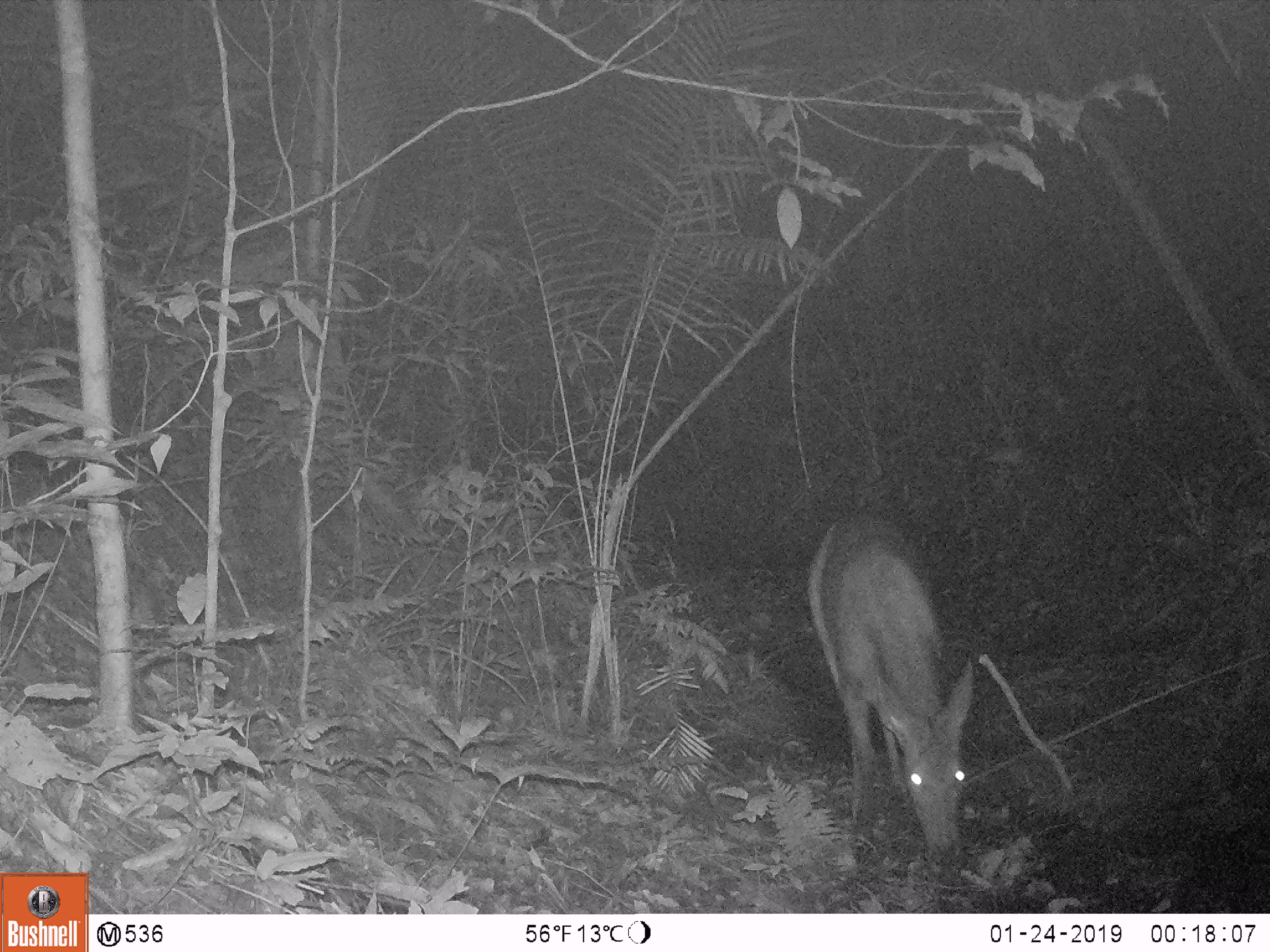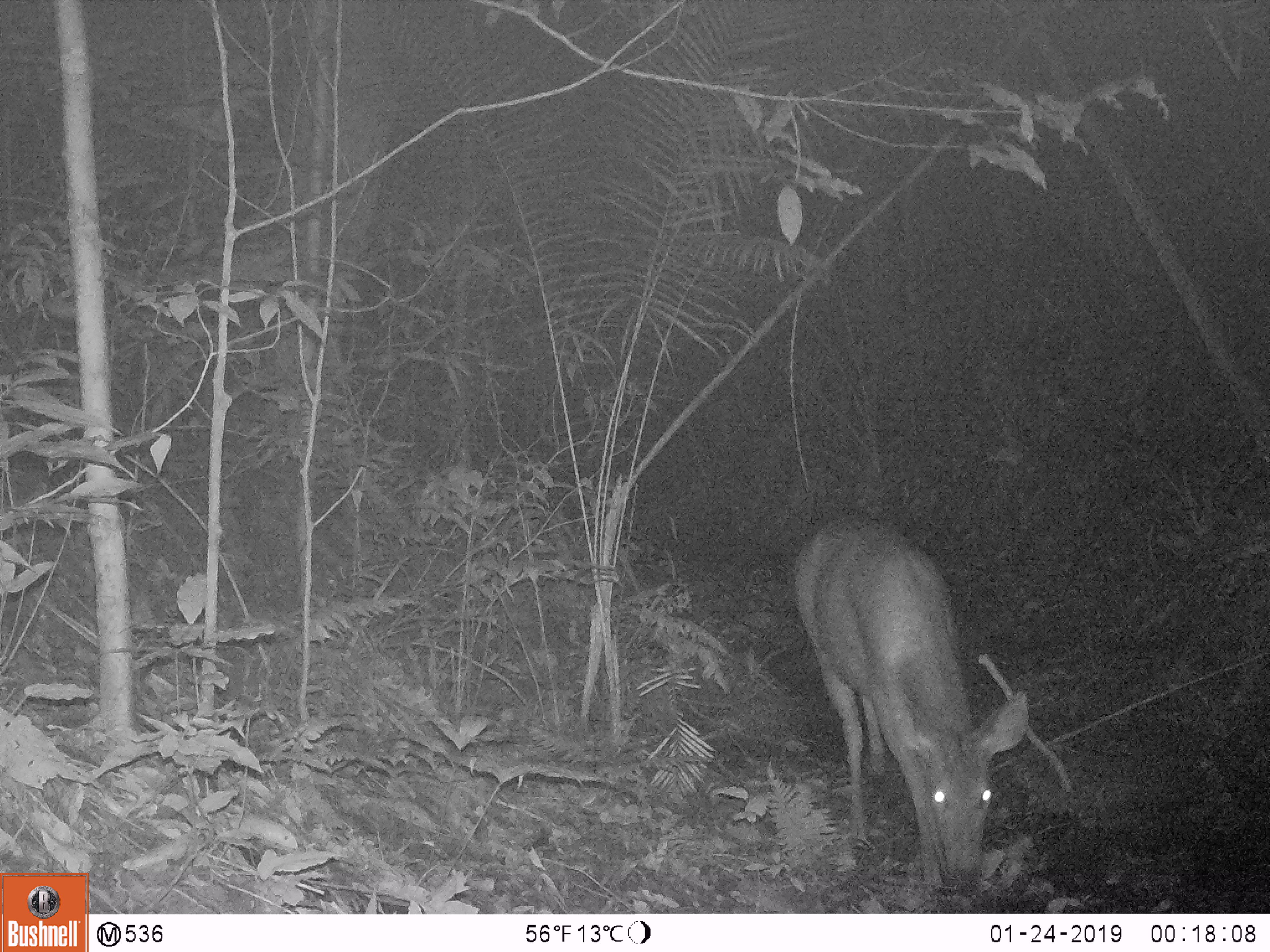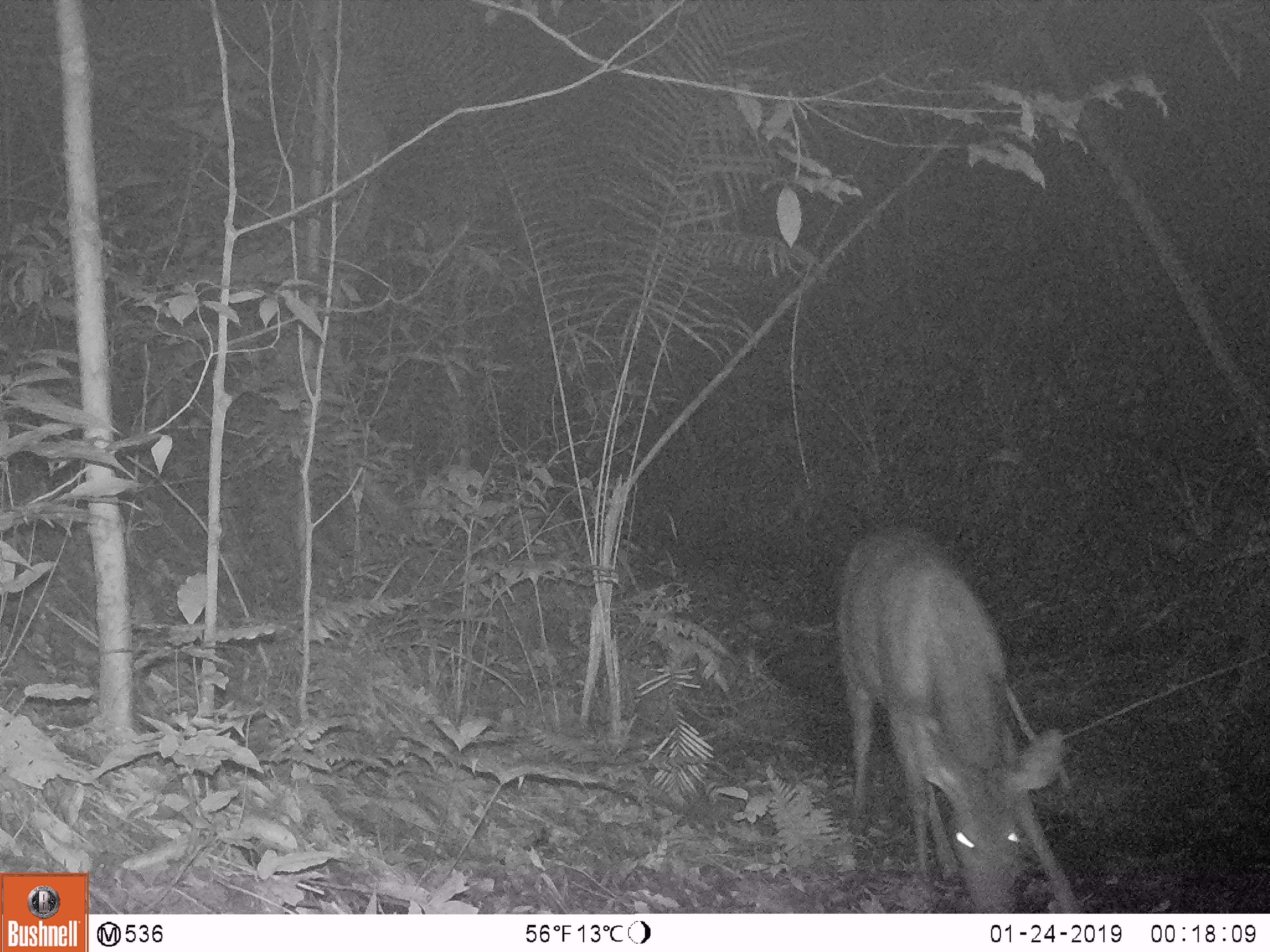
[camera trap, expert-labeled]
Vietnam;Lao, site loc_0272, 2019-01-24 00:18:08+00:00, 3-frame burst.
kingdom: Animalia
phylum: Chordata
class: Mammalia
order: Artiodactyla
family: Cervidae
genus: Rusa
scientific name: Rusa unicolor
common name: sambar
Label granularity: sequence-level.